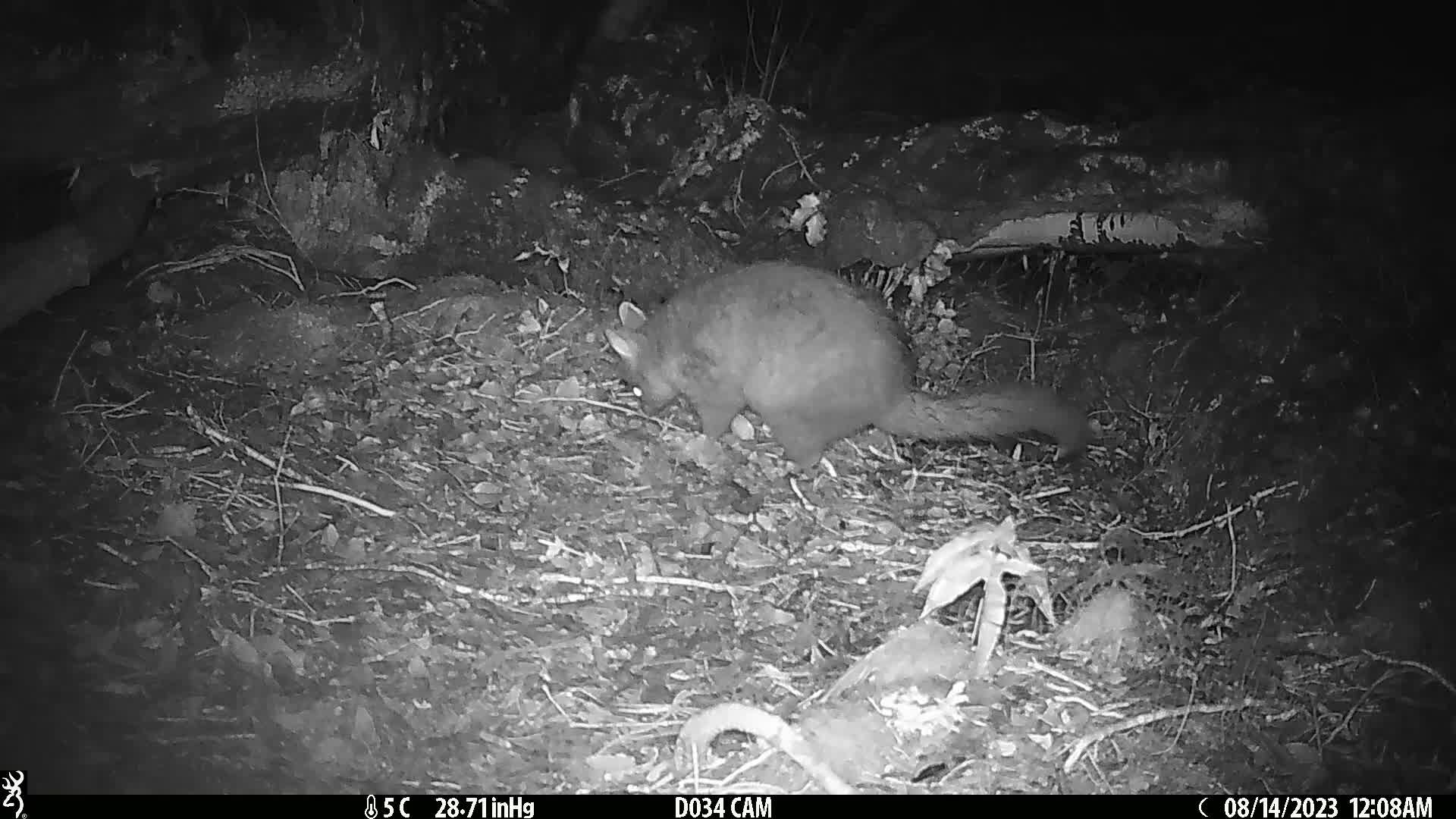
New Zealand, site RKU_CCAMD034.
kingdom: Animalia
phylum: Chordata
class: Mammalia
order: Diprotodontia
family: Phalangeridae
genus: Trichosurus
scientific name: Trichosurus vulpecula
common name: common brushtail possum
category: possum